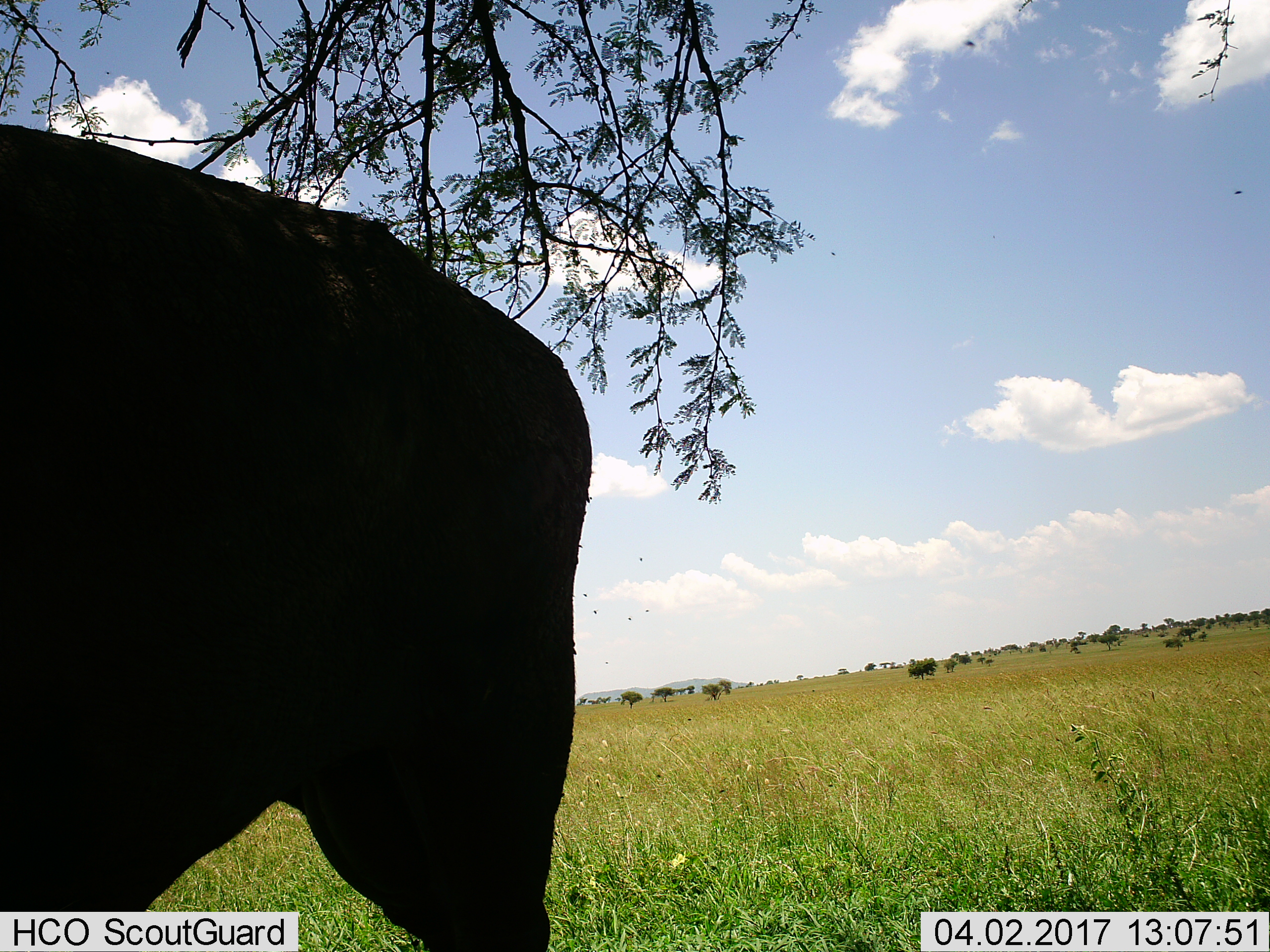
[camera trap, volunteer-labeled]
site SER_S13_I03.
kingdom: Animalia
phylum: Chordata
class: Mammalia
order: Artiodactyla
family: Bovidae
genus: Connochaetes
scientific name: Connochaetes taurinus taurinus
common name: blue wildebeest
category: wildebeestblue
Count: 1.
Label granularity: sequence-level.